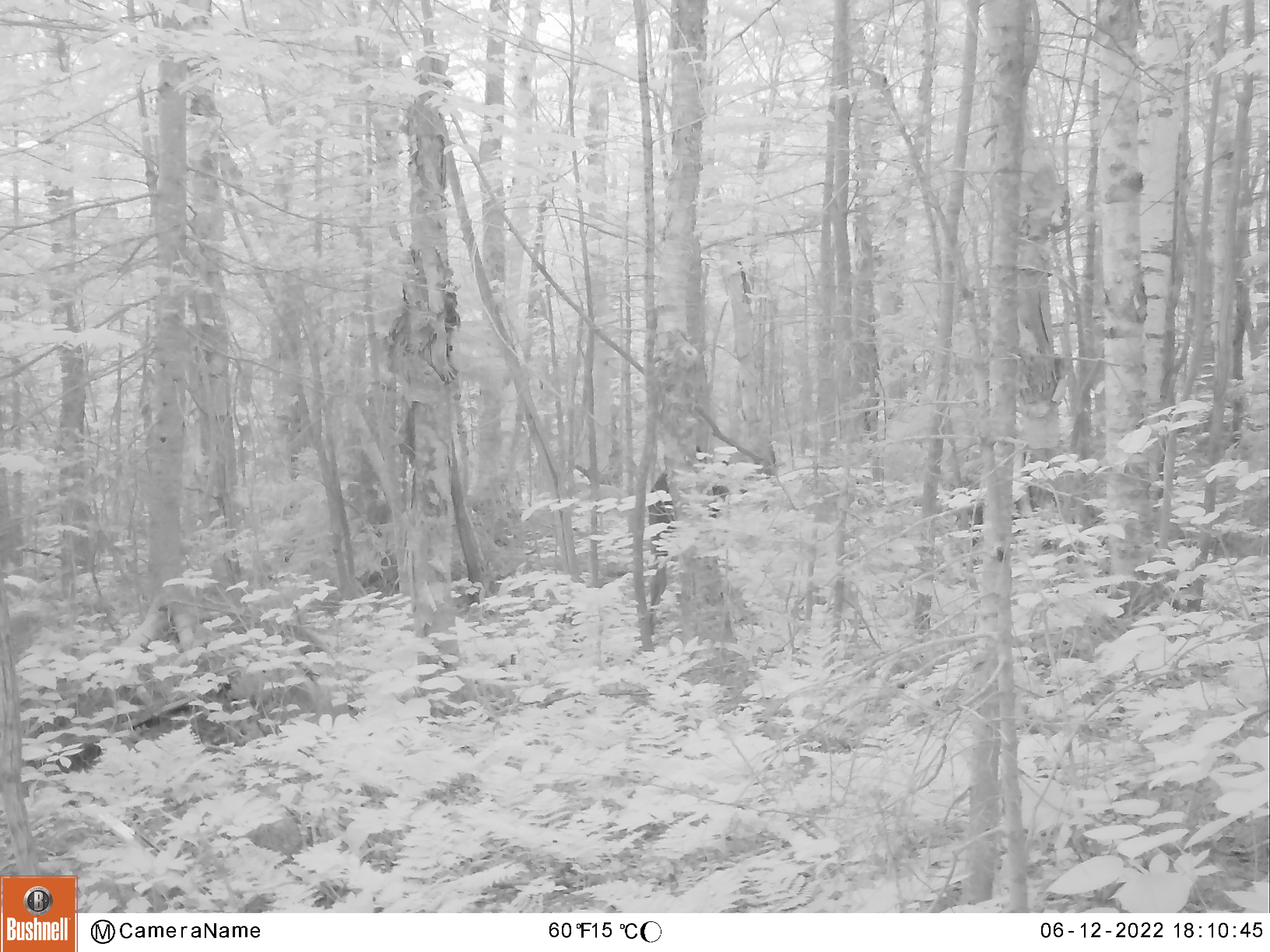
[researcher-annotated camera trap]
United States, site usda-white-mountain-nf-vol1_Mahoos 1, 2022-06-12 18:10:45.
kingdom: Animalia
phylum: Chordata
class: Mammalia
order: Artiodactyla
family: Cervidae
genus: Alces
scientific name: Alces alces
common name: moose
Moose (Alces alces).